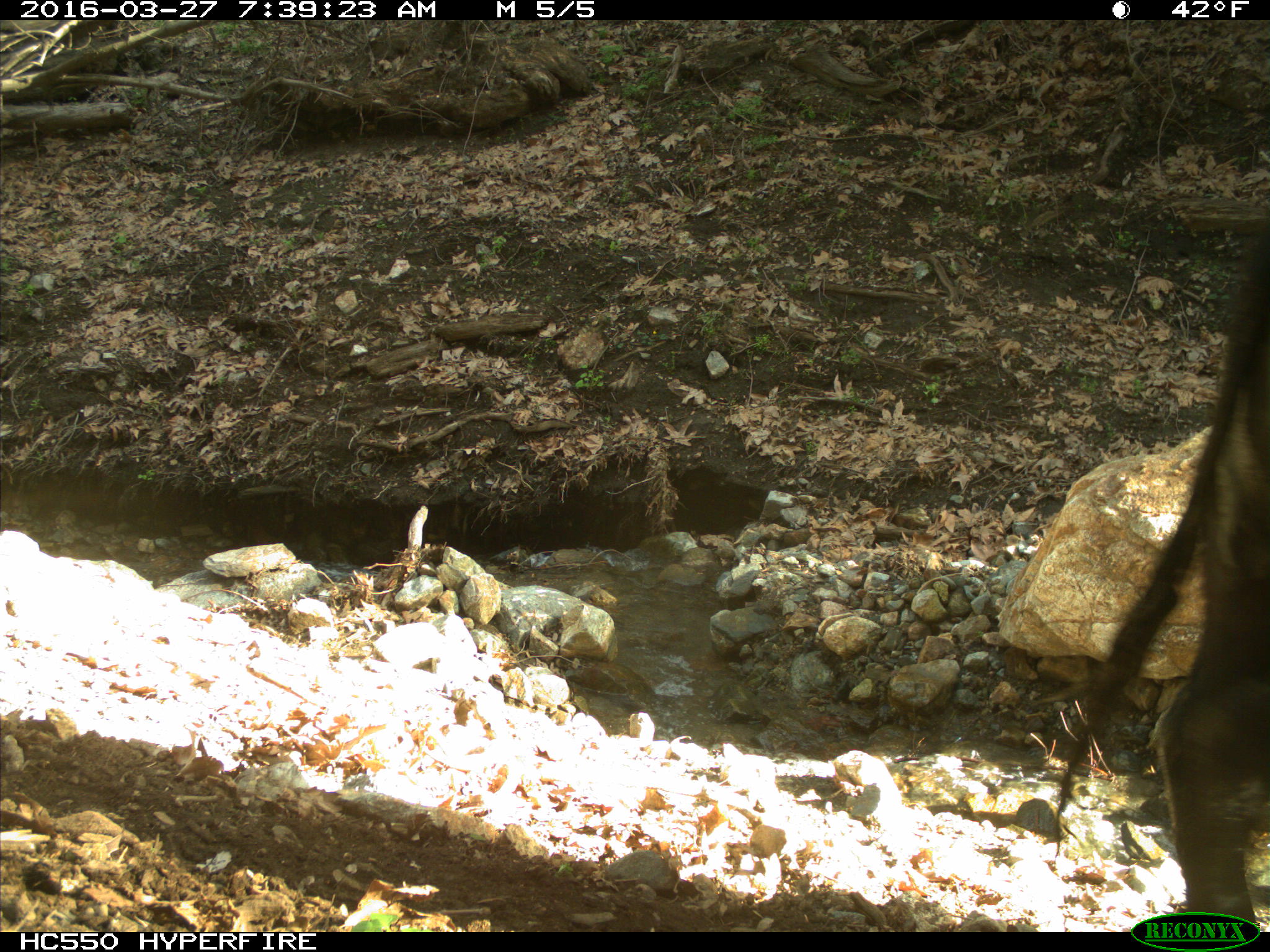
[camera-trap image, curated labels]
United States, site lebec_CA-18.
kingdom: Animalia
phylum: Chordata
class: Mammalia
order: Artiodactyla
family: Bovidae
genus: Bos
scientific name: Bos taurus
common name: domestic cow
Bos taurus (domestic cow).